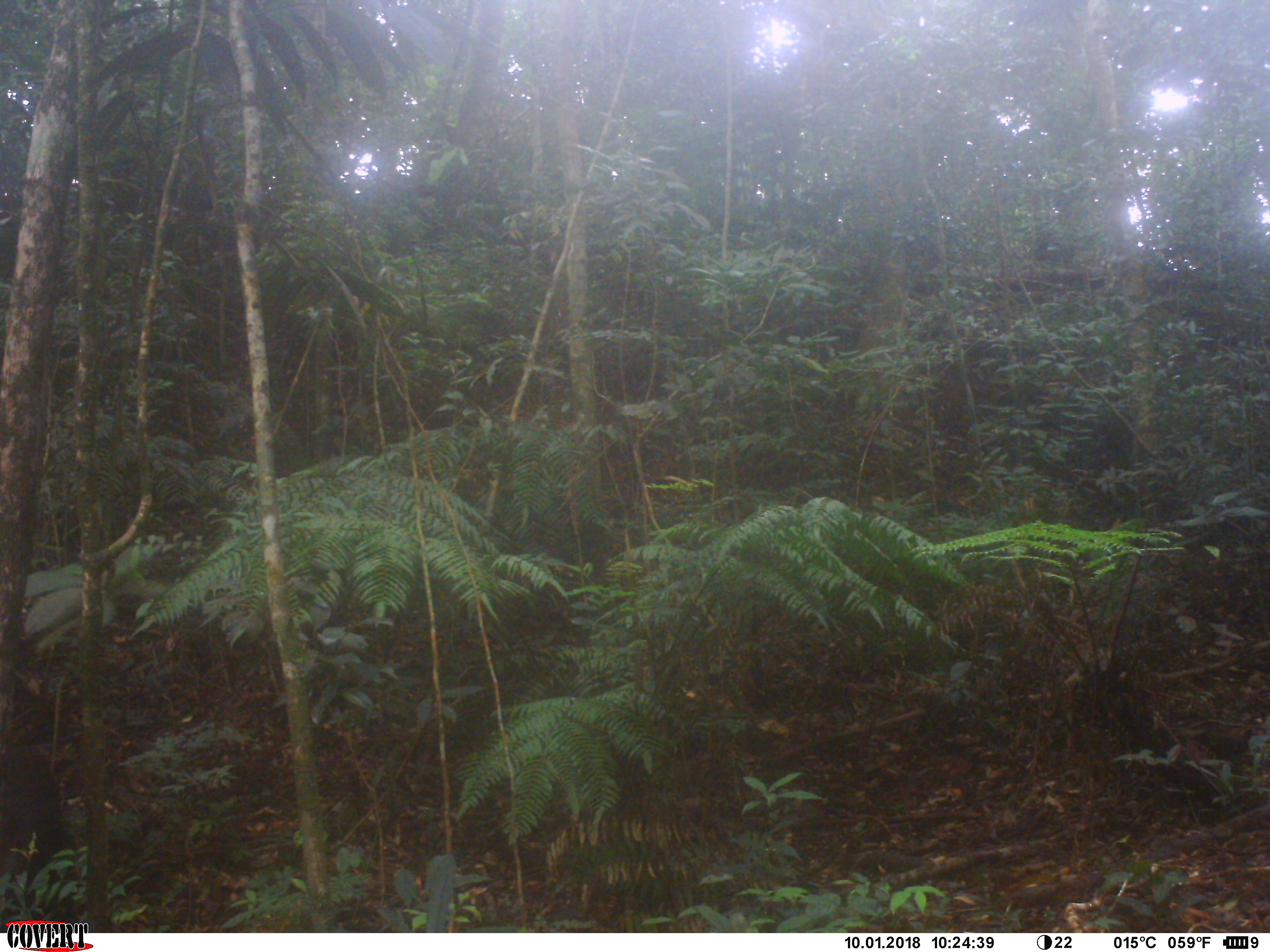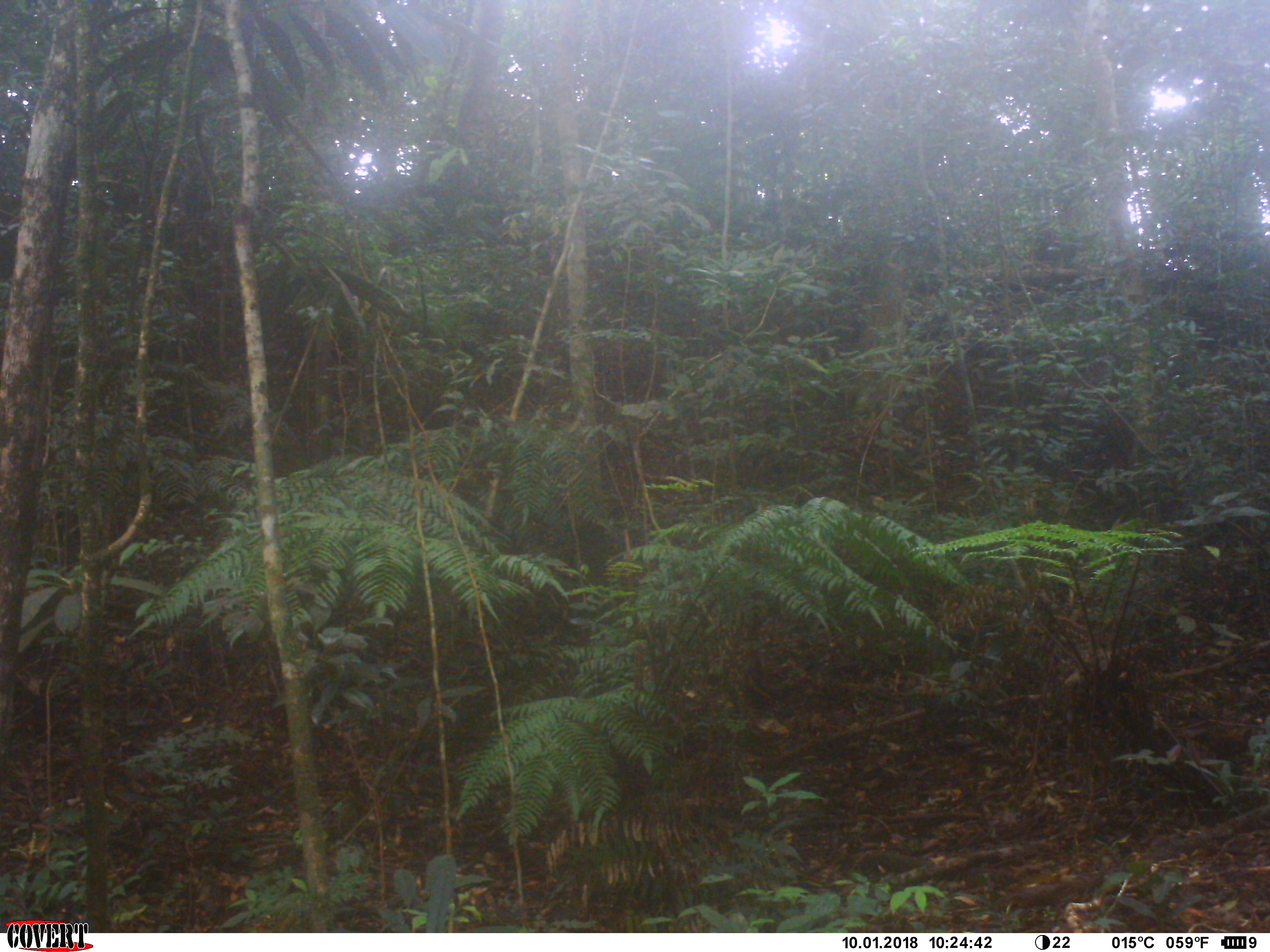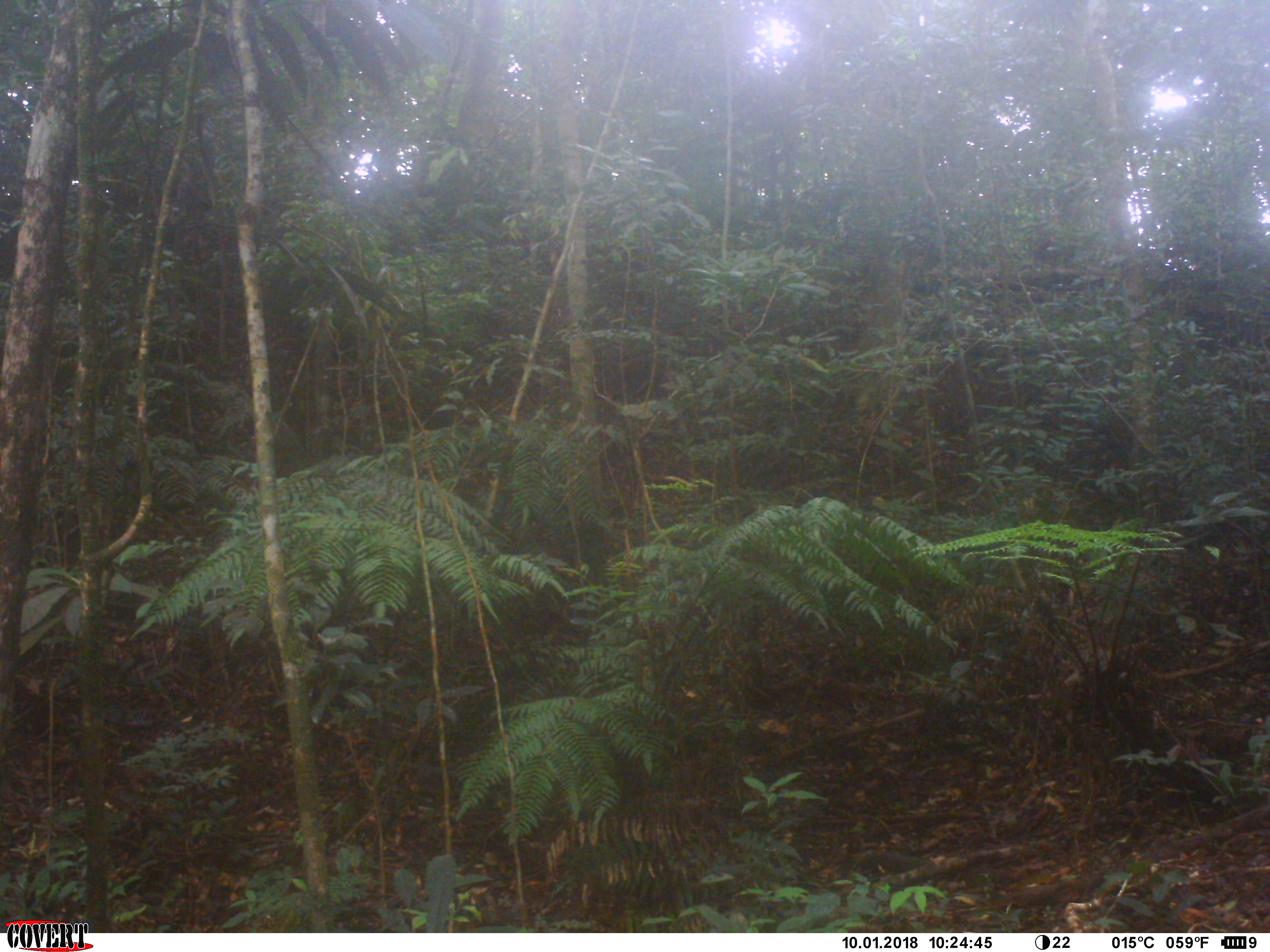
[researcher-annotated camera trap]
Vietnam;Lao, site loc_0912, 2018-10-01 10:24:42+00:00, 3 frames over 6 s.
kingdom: Animalia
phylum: Chordata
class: Mammalia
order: Primates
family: Cercopithecidae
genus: Macaca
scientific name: Macaca arctoides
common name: stump-tailed macaque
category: stump tailed macaque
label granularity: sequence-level